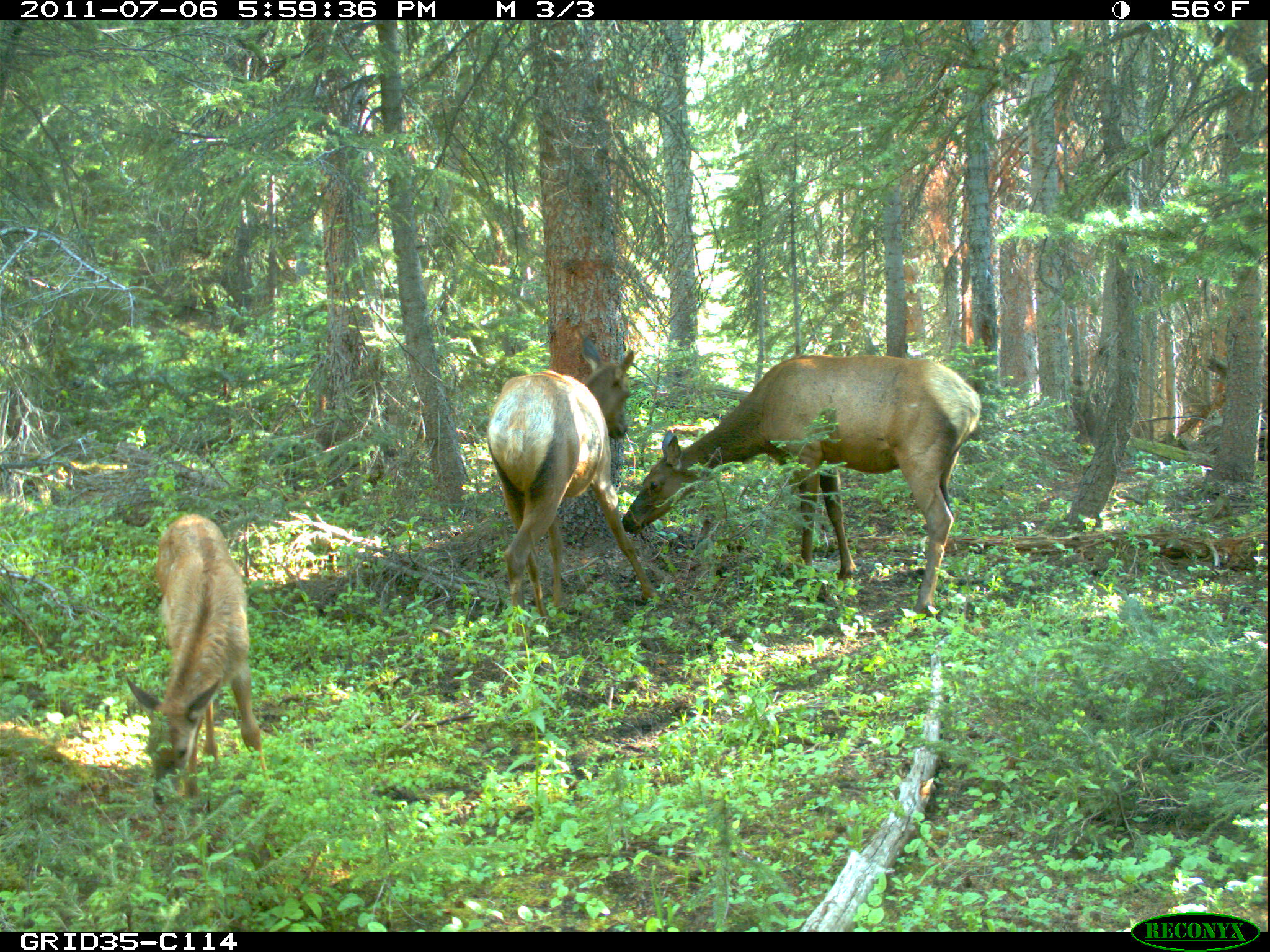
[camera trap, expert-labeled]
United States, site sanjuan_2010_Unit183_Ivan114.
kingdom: Animalia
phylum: Chordata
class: Mammalia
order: Artiodactyla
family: Cervidae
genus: Cervus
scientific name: Cervus elaphus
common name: red deer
Cervus elaphus (red deer).